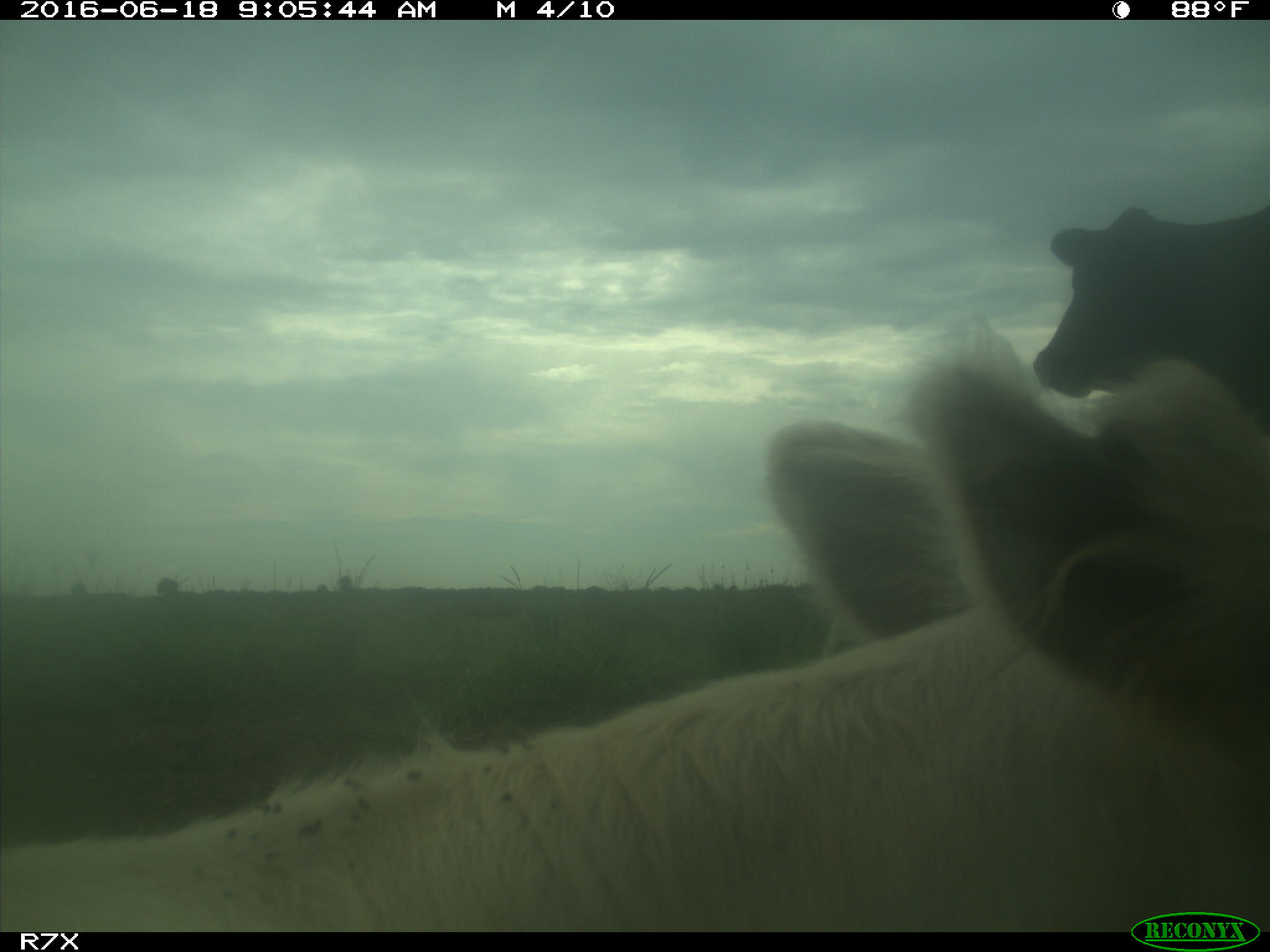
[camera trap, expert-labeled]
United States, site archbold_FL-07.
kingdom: Animalia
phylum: Chordata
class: Mammalia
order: Artiodactyla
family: Bovidae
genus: Bos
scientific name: Bos taurus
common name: domestic cow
Bos taurus (domestic cow).